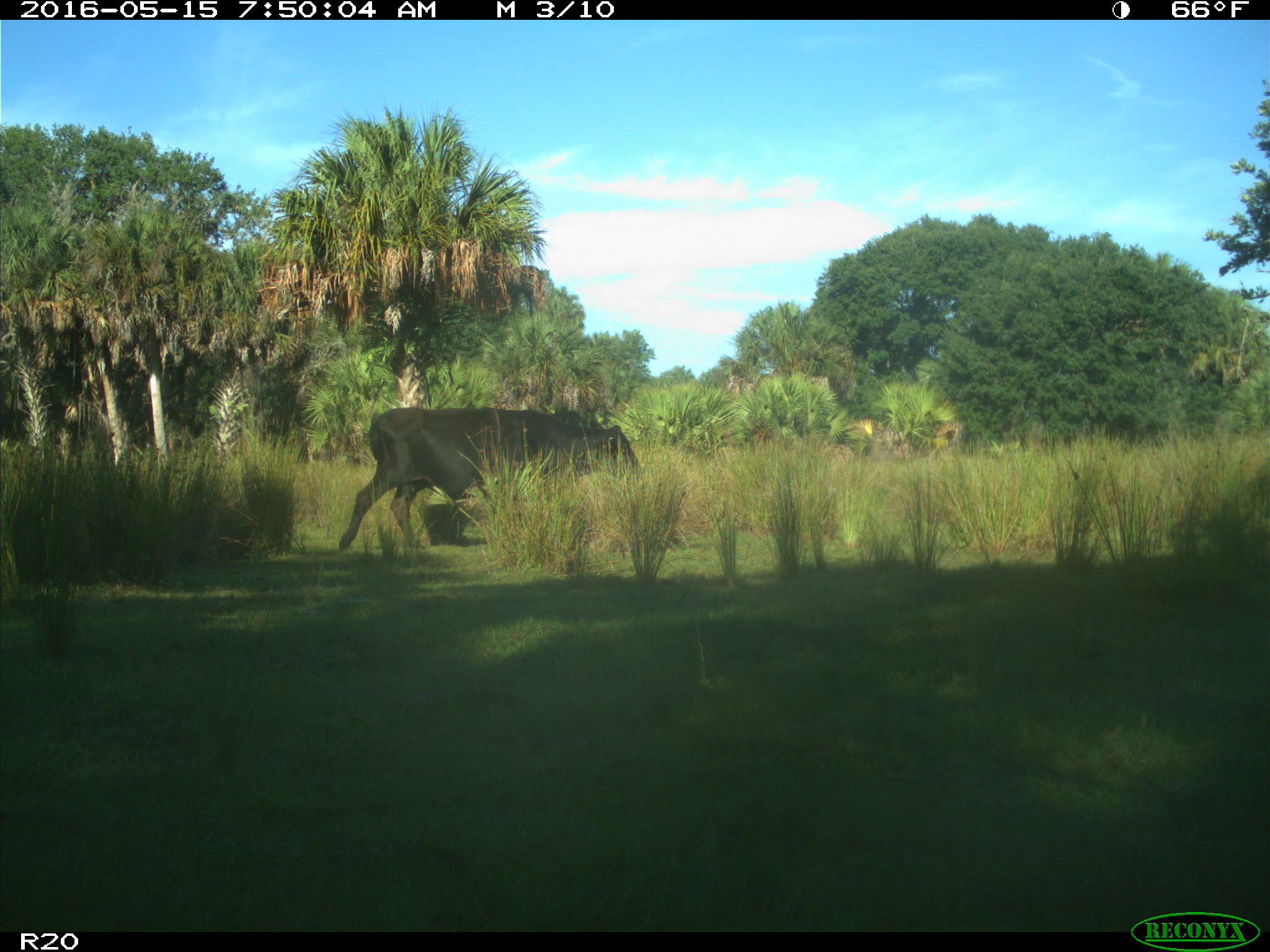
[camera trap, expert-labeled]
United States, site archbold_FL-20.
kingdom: Animalia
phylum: Chordata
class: Mammalia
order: Artiodactyla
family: Bovidae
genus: Bos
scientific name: Bos taurus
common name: domestic cow